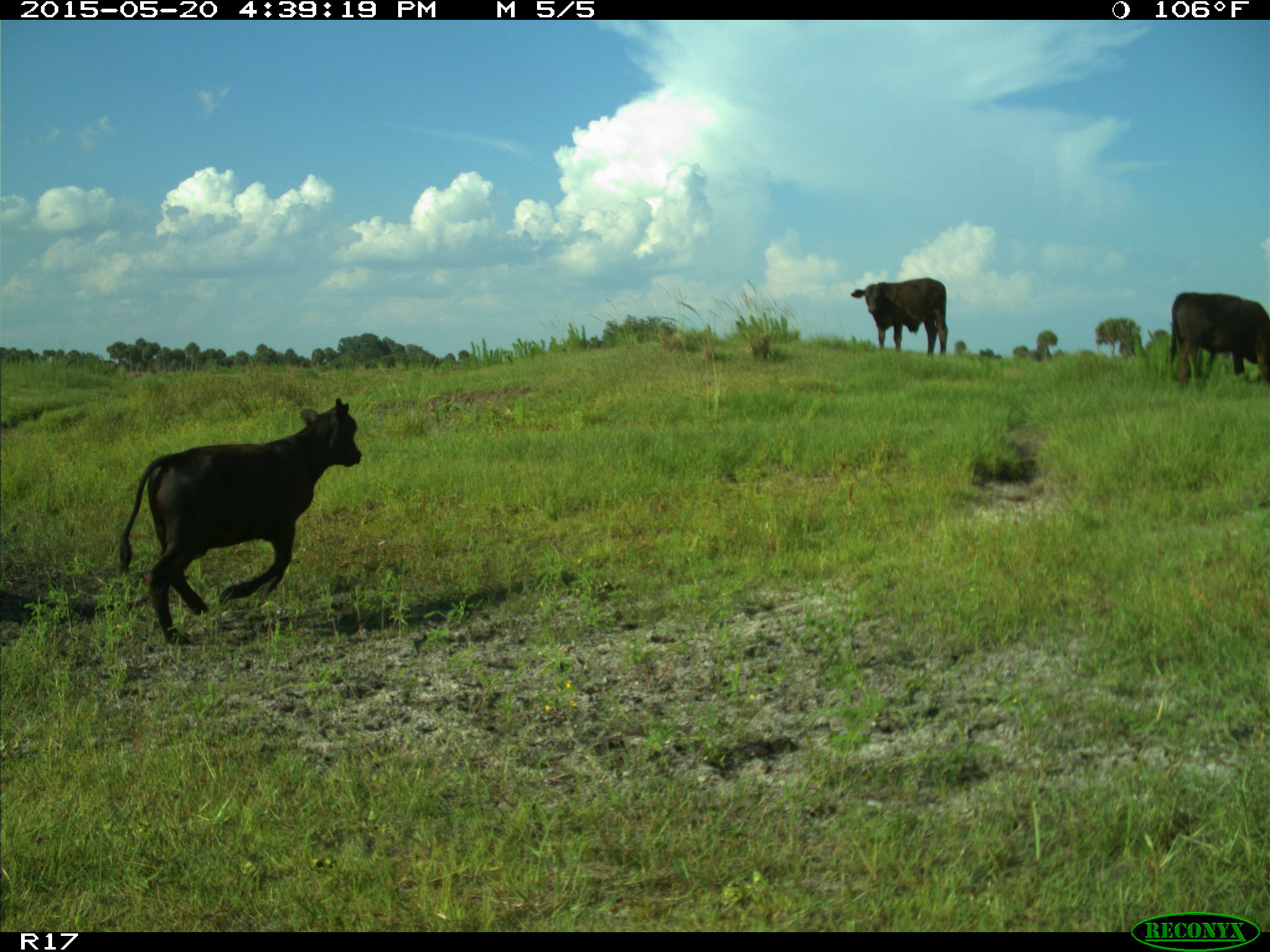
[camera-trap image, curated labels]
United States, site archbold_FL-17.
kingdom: Animalia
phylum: Chordata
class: Mammalia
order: Artiodactyla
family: Bovidae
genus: Bos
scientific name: Bos taurus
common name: domestic cow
Bos taurus (domestic cow).